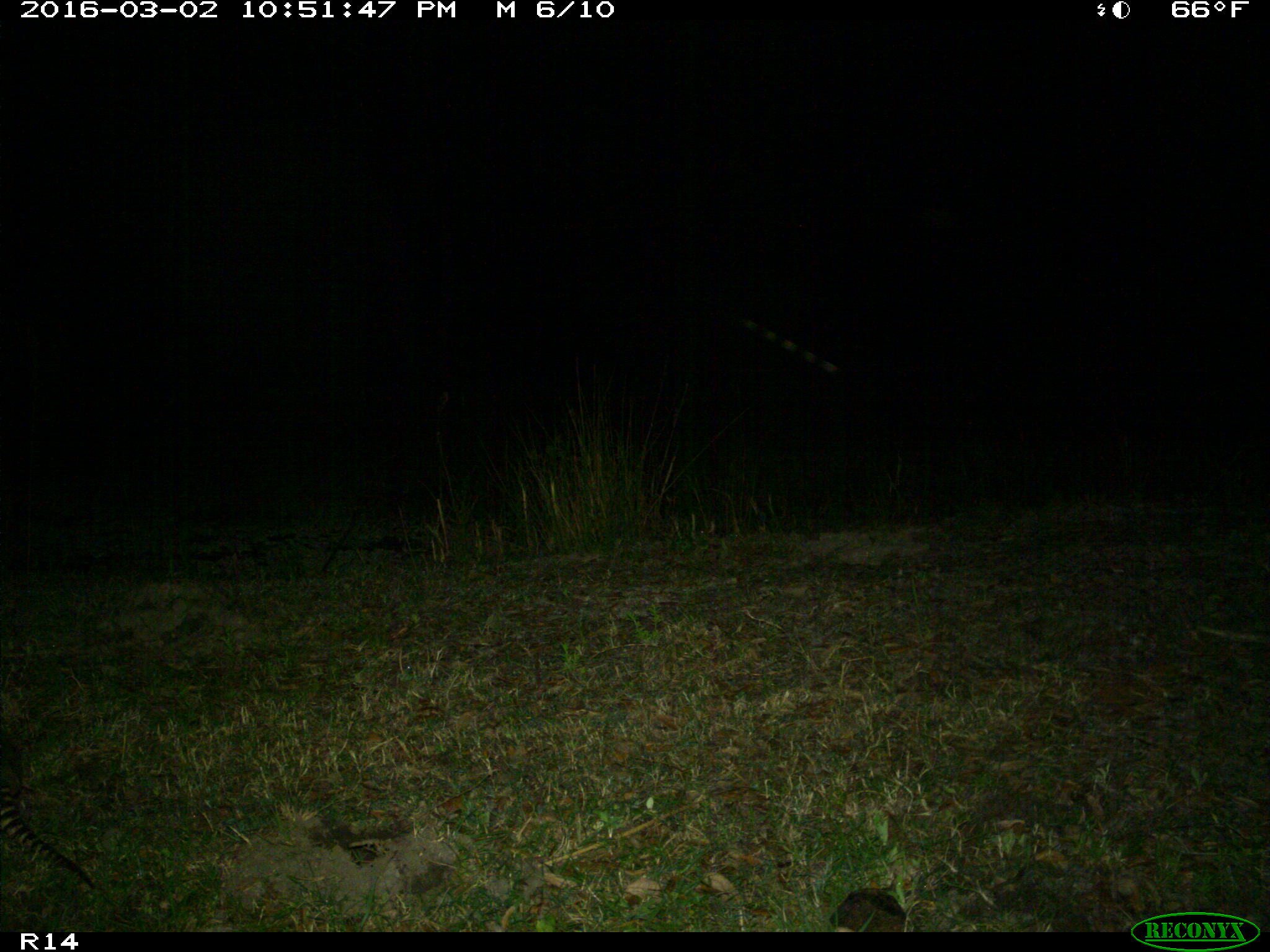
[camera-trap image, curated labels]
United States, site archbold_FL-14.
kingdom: Animalia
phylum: Chordata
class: Mammalia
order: Cingulata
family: Dasypodidae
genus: Dasypus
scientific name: Dasypus novemcinctus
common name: nine-banded armadillo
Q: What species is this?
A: Dasypus novemcinctus (nine-banded armadillo).